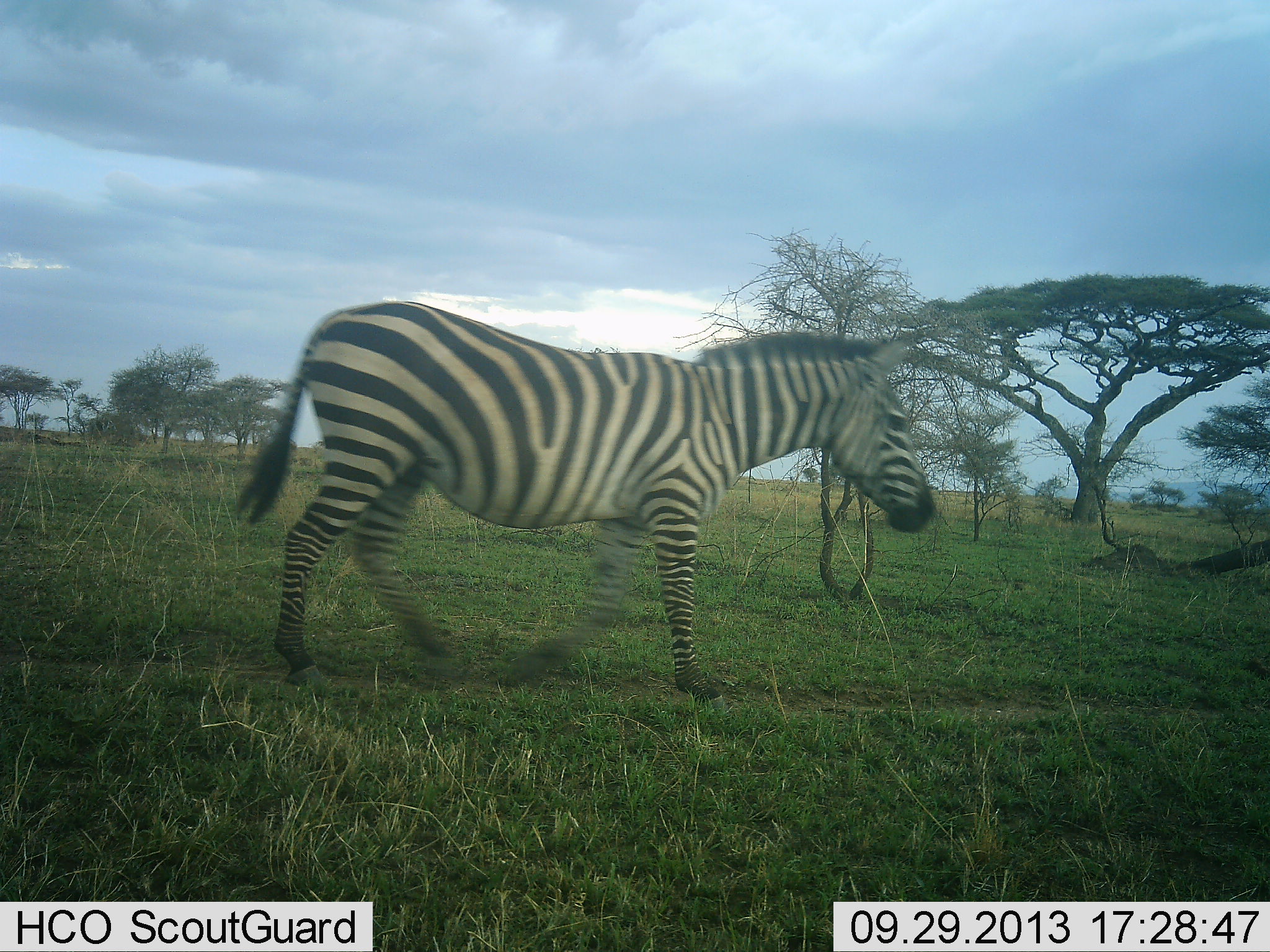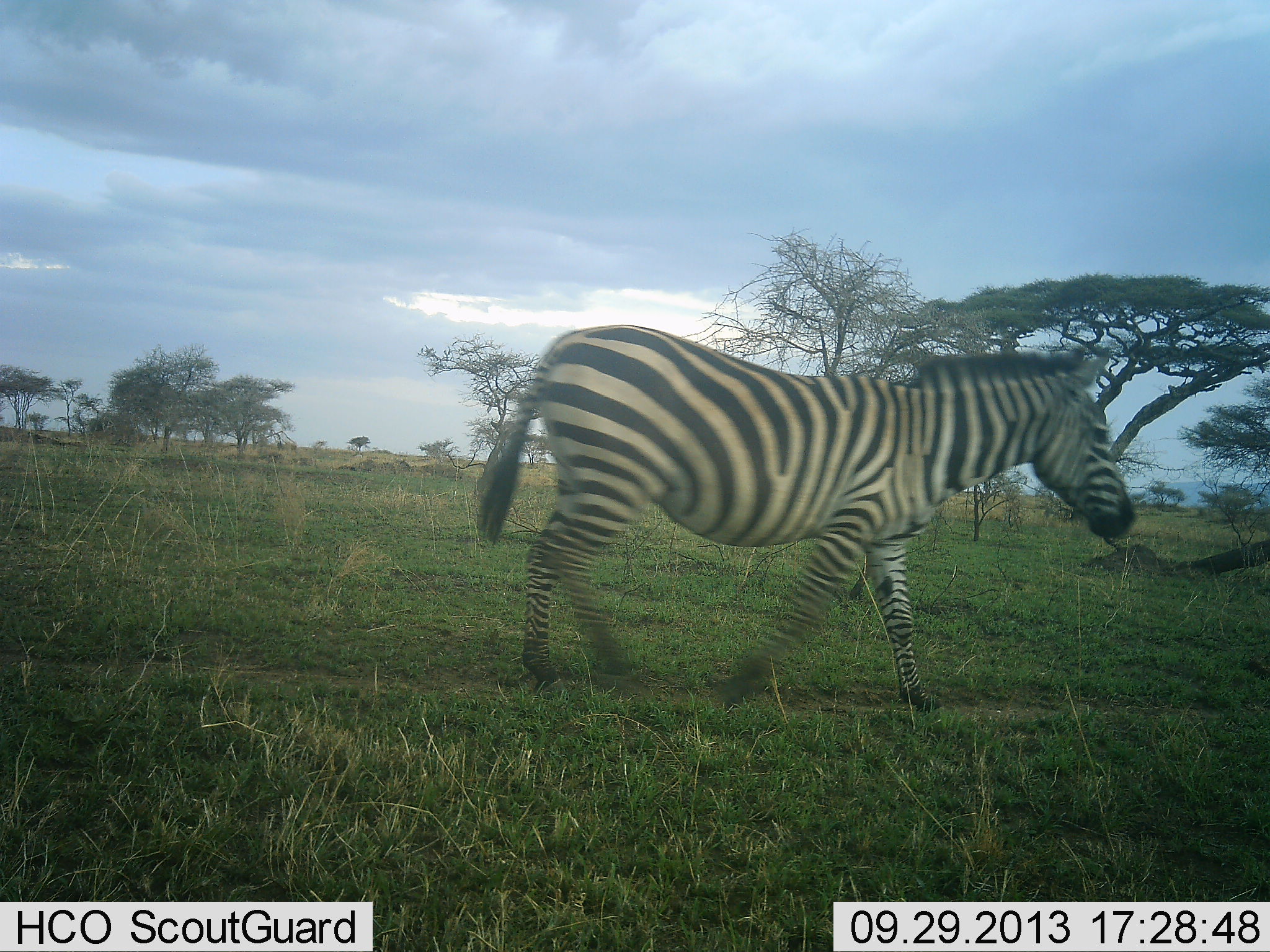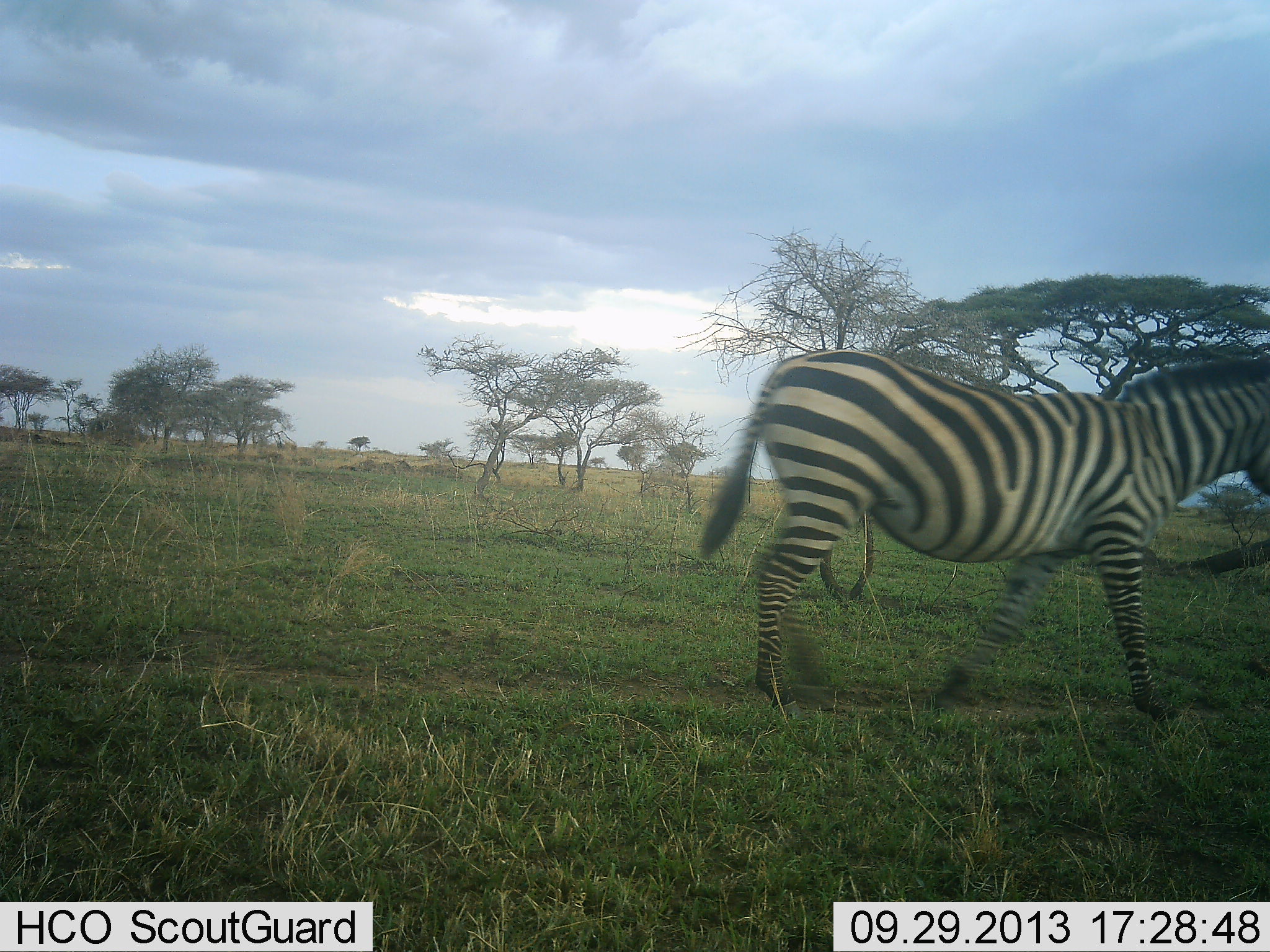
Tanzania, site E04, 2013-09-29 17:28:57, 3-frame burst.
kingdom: Animalia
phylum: Chordata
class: Mammalia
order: Perissodactyla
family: Equidae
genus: Equus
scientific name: Equus quagga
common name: plains zebra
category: zebra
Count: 1.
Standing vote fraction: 0%.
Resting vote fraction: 0%.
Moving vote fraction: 100%.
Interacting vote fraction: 0%.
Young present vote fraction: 0%.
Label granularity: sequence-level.